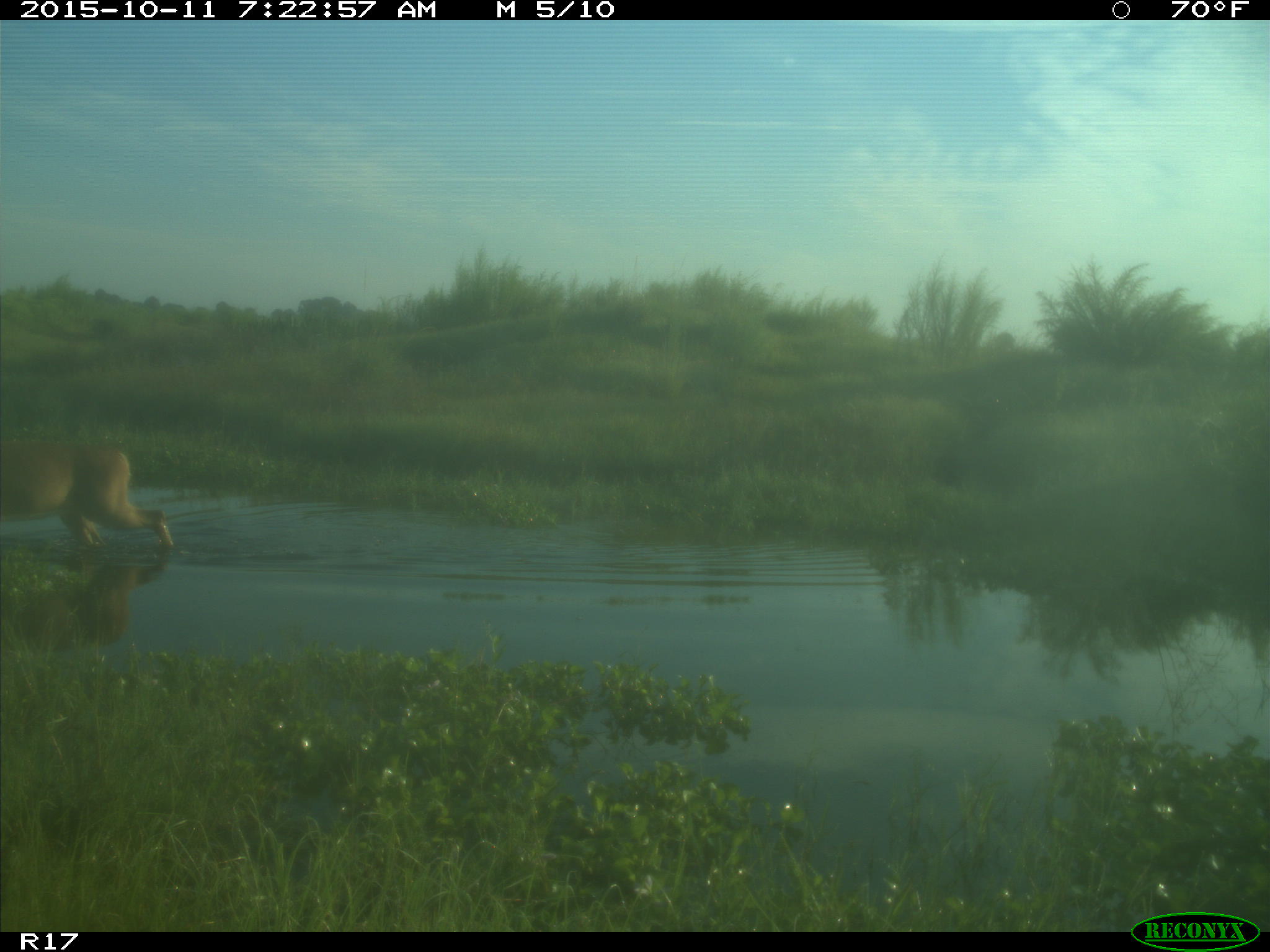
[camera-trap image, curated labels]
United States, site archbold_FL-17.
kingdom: Animalia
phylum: Chordata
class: Mammalia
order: Artiodactyla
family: Cervidae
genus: Odocoileus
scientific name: Odocoileus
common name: deer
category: unidentified deer